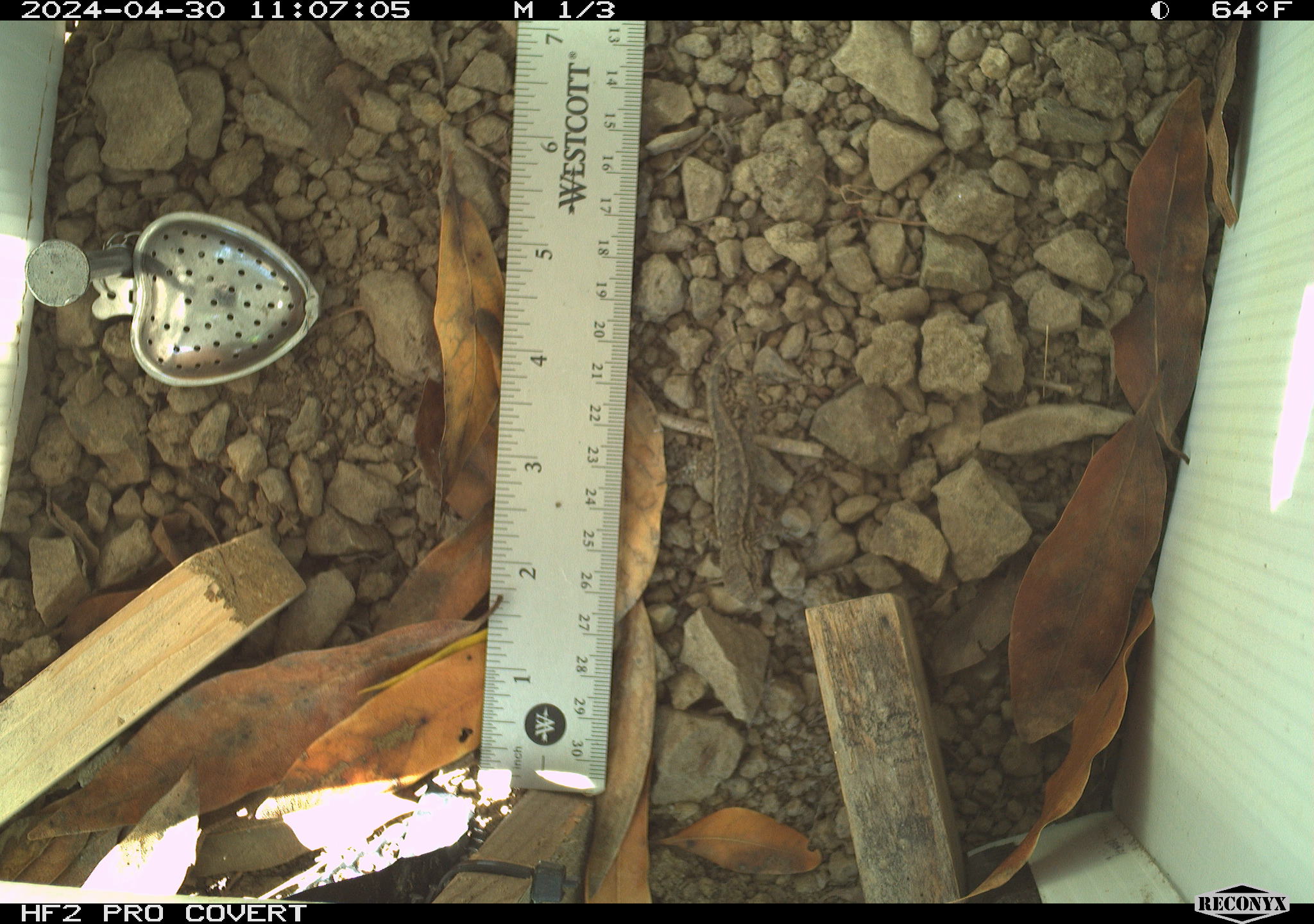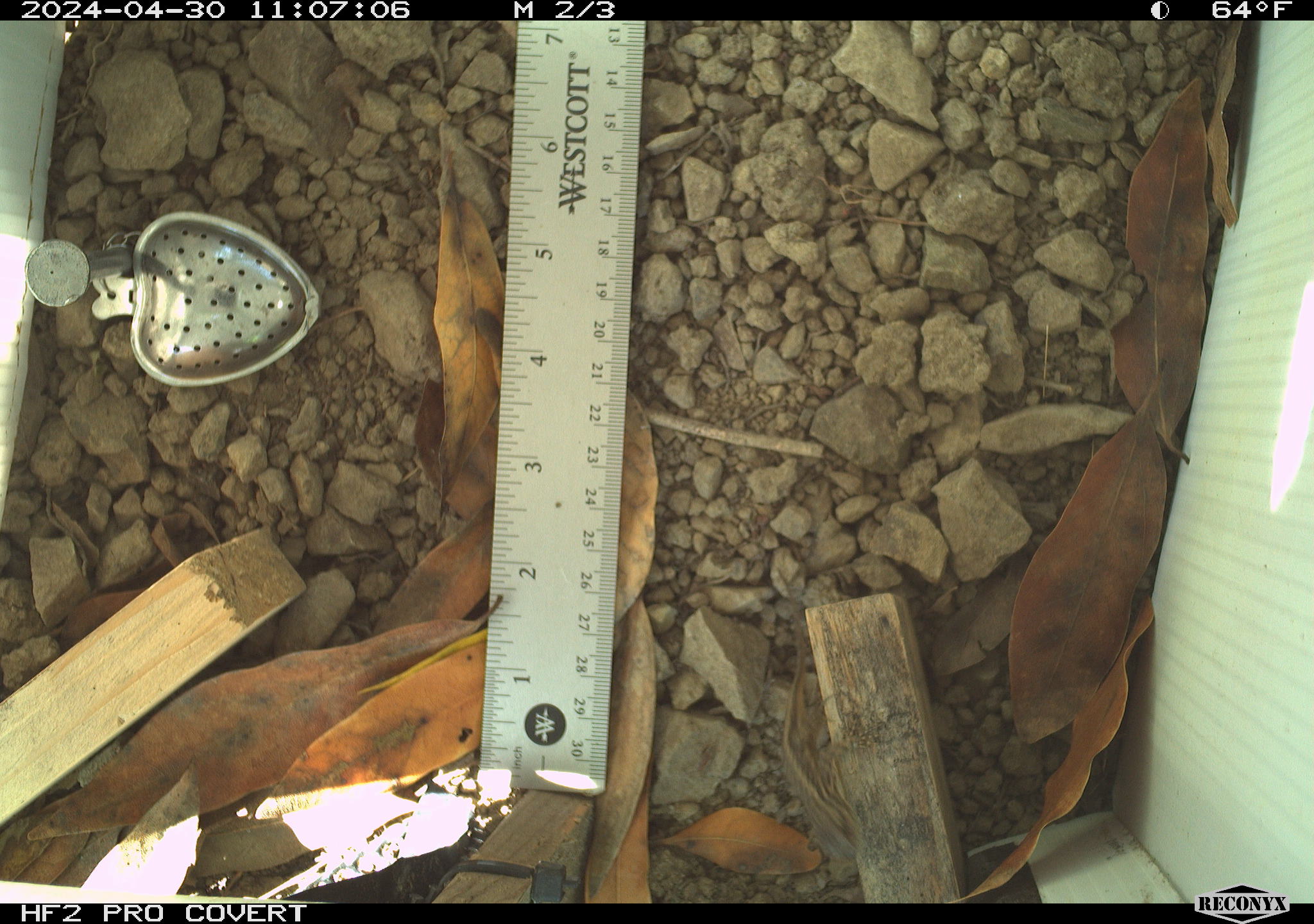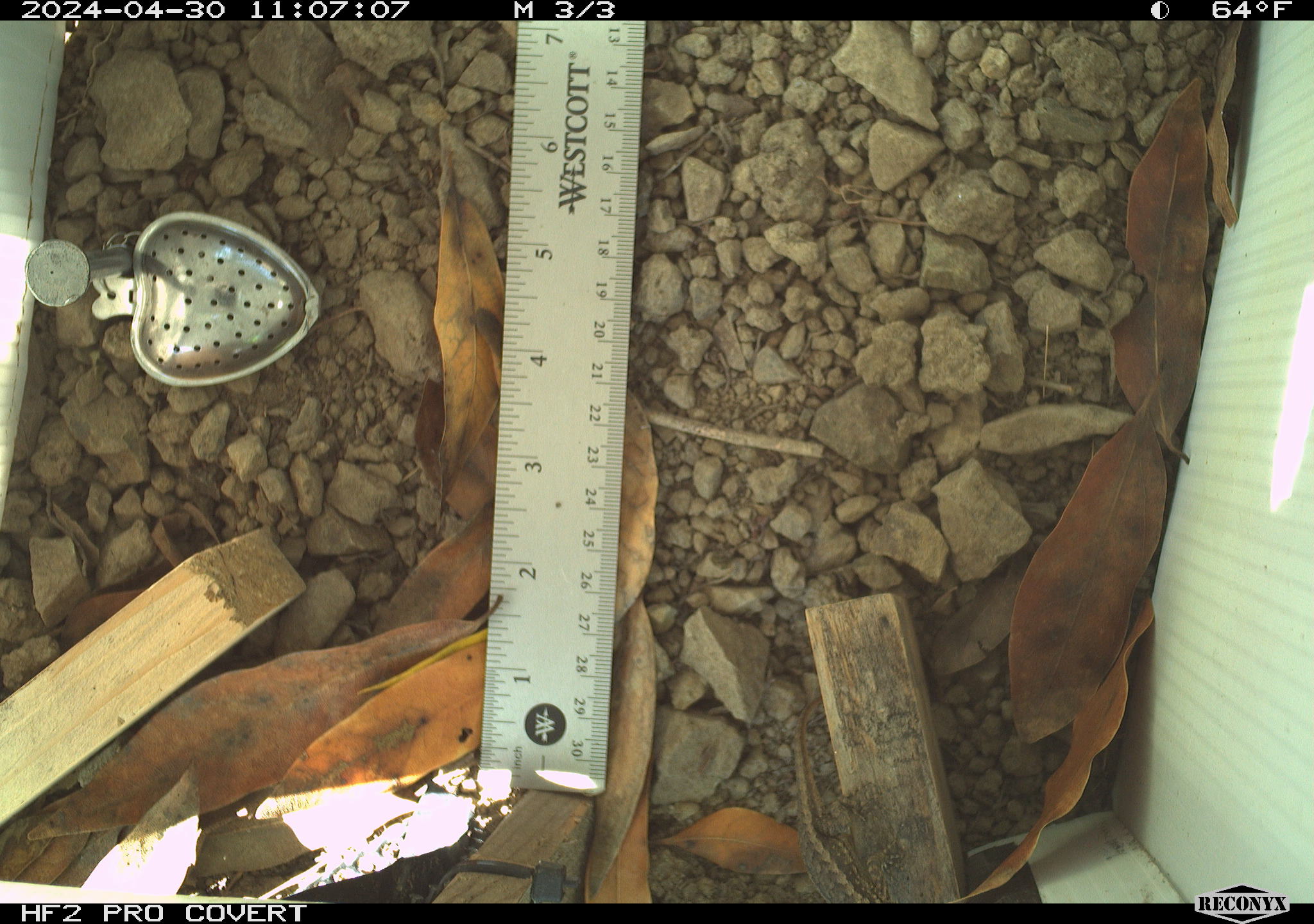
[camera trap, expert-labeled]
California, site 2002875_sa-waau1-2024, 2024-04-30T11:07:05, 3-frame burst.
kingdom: Animalia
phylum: Chordata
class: Reptilia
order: Squamata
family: Phrynosomatidae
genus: Sceloporus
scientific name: Sceloporus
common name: spiny lizards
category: sceloporus species